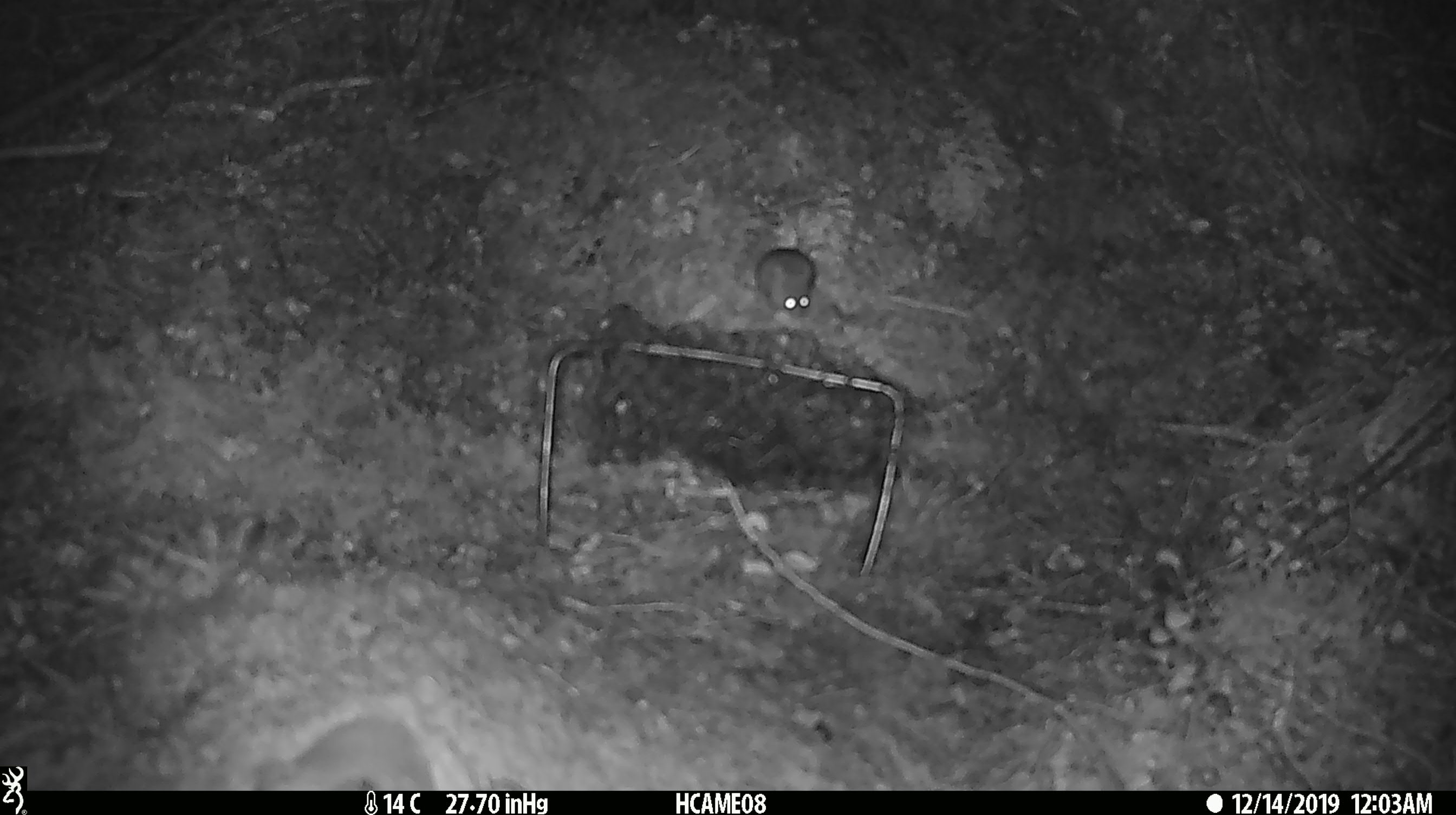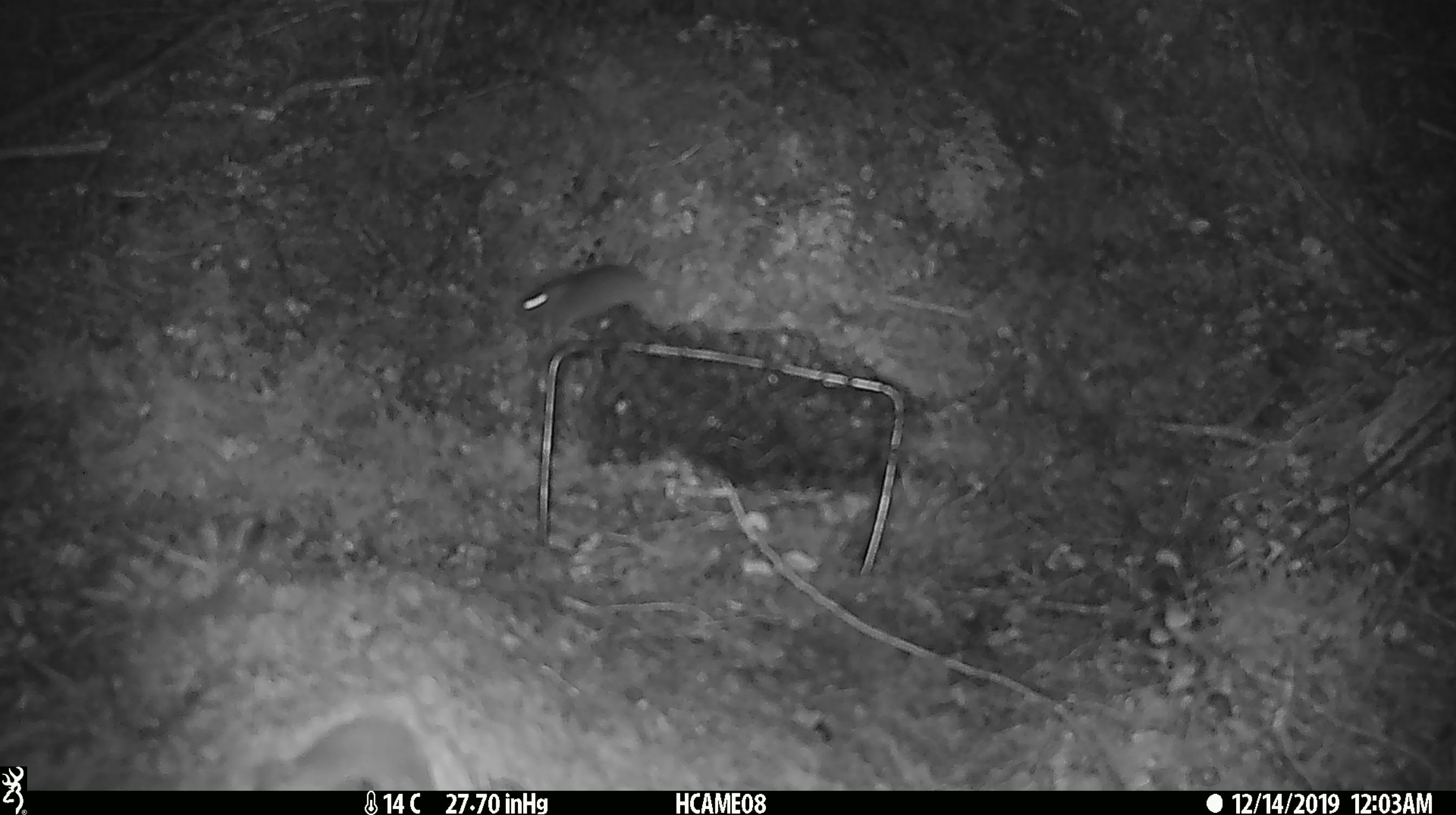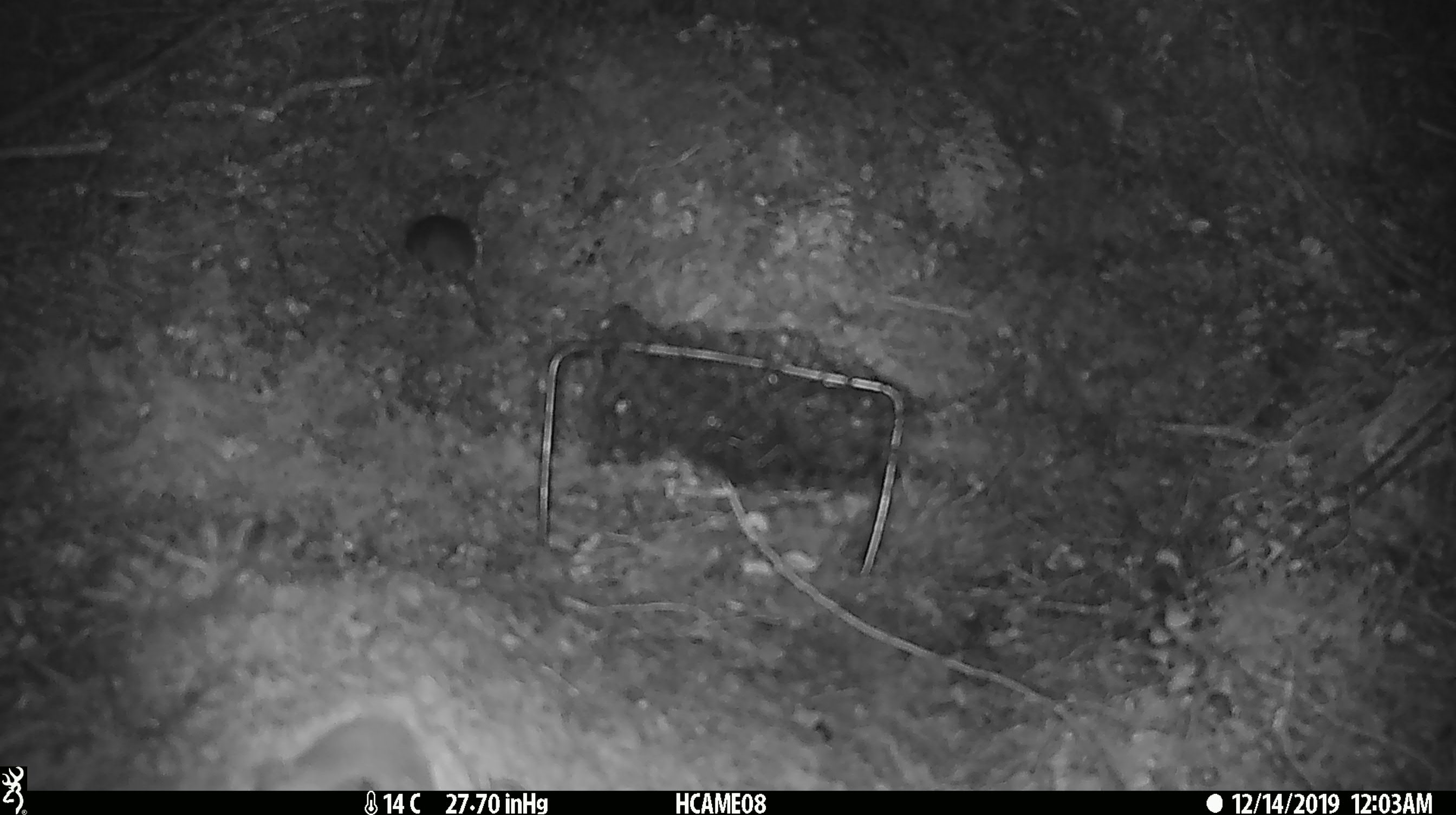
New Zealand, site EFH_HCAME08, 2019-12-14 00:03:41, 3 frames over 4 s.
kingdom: Animalia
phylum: Chordata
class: Mammalia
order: Rodentia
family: Muridae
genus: Mus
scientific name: Mus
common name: mouse